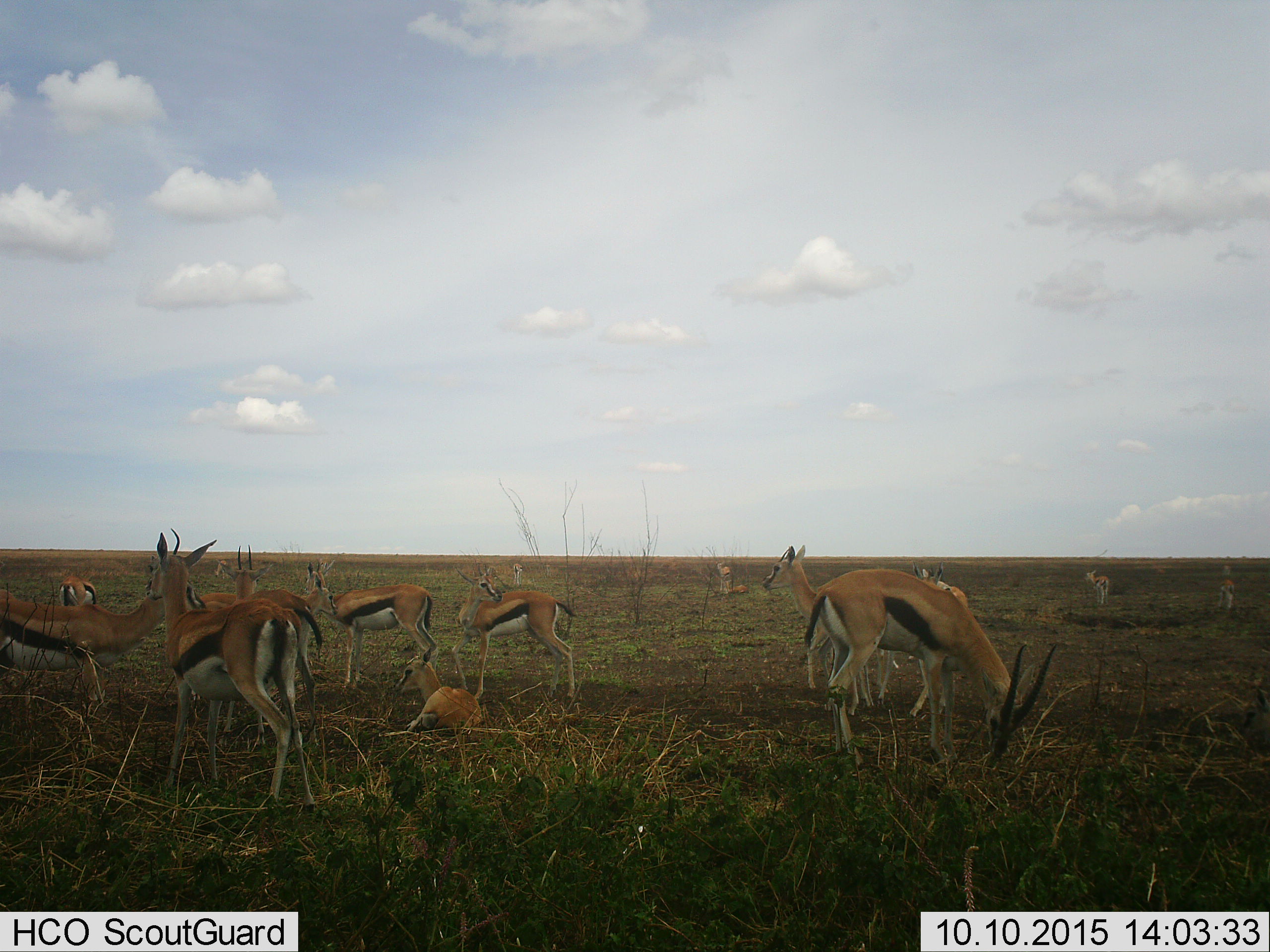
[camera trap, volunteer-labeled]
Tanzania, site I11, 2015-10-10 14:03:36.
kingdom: Animalia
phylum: Chordata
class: Mammalia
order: Artiodactyla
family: Bovidae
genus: Eudorcas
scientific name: Eudorcas thomsonii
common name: thomson's gazelle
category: gazellethomsons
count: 11-50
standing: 78%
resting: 89%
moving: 44%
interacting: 0%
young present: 56%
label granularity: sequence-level